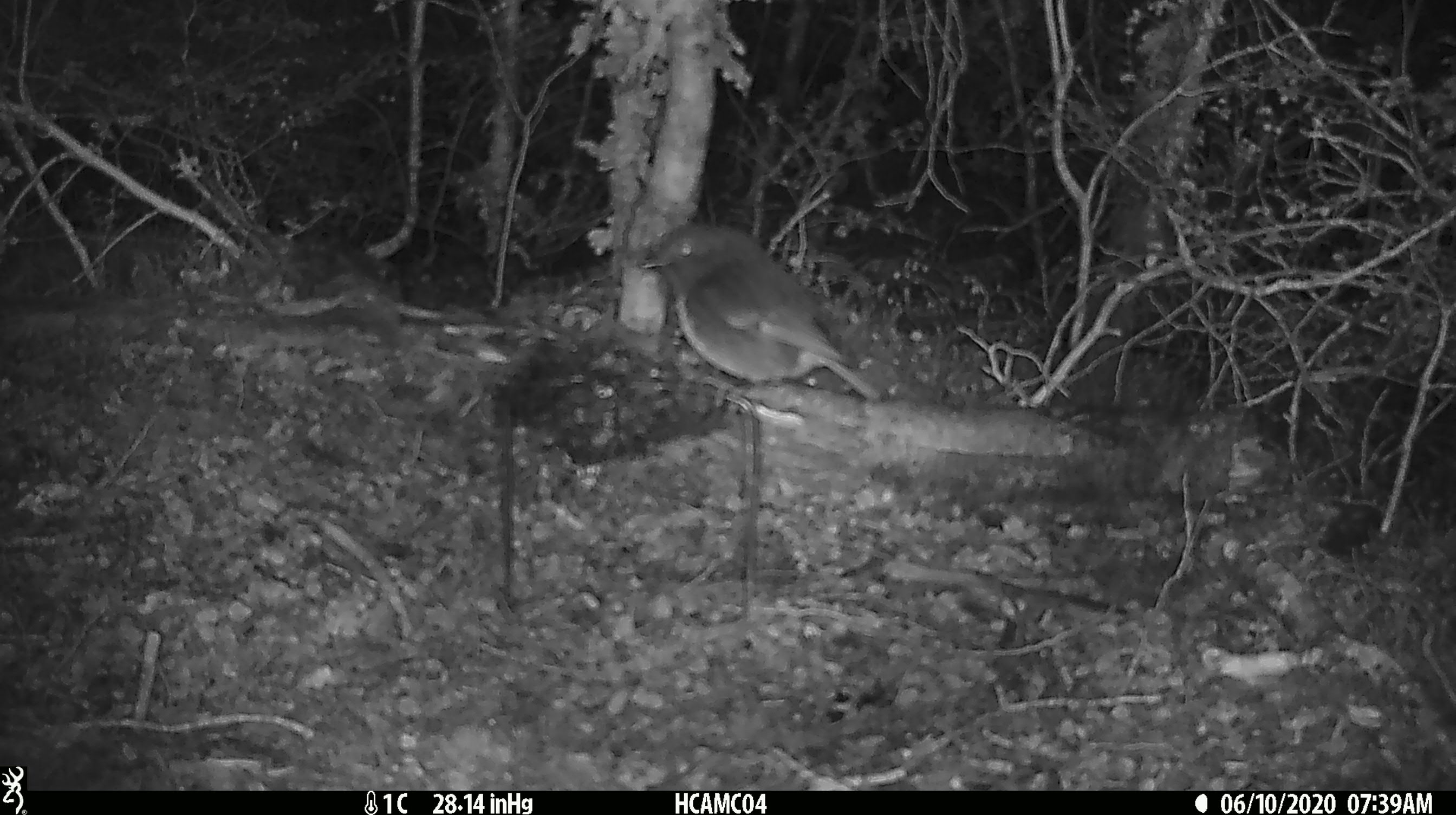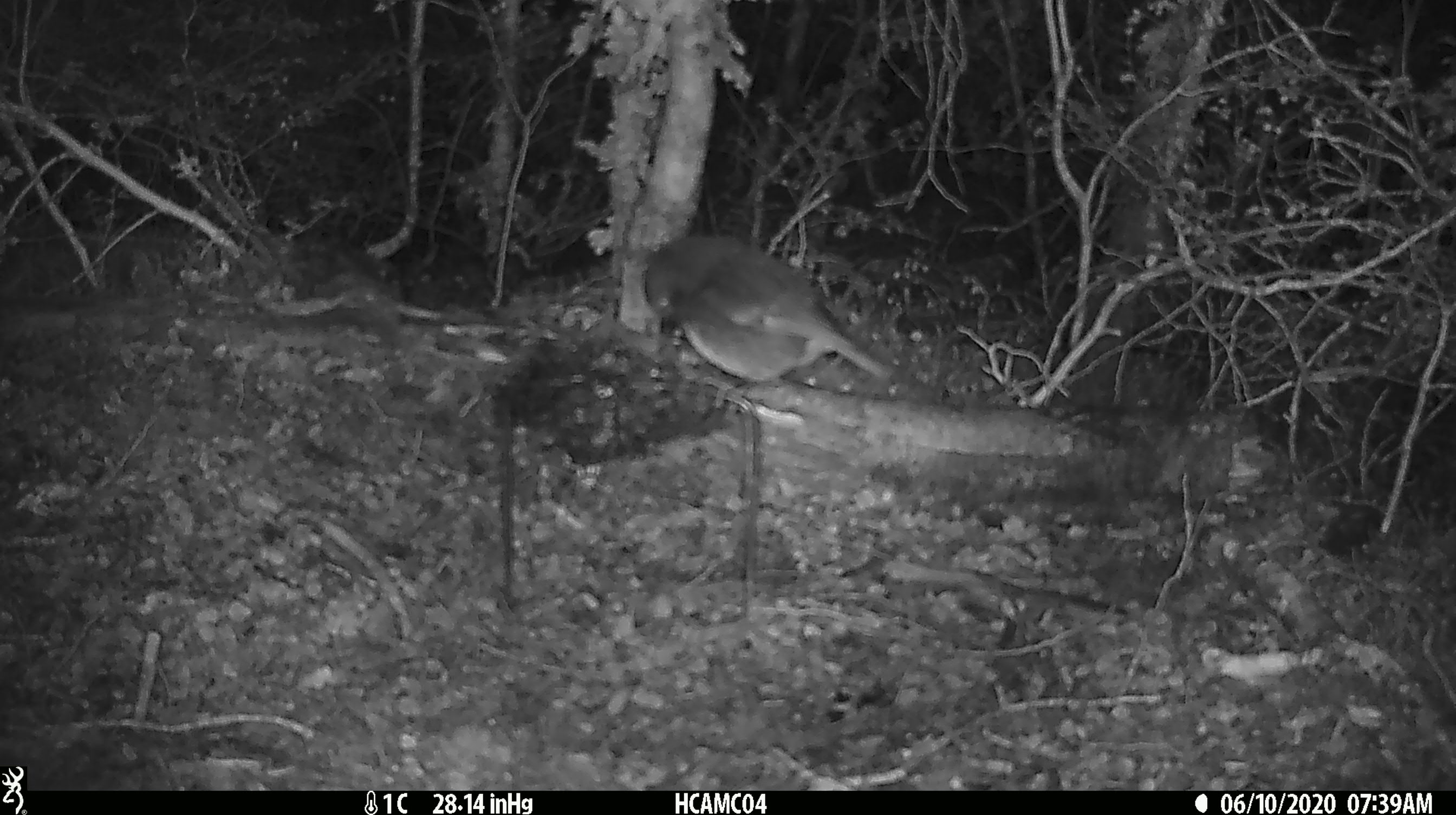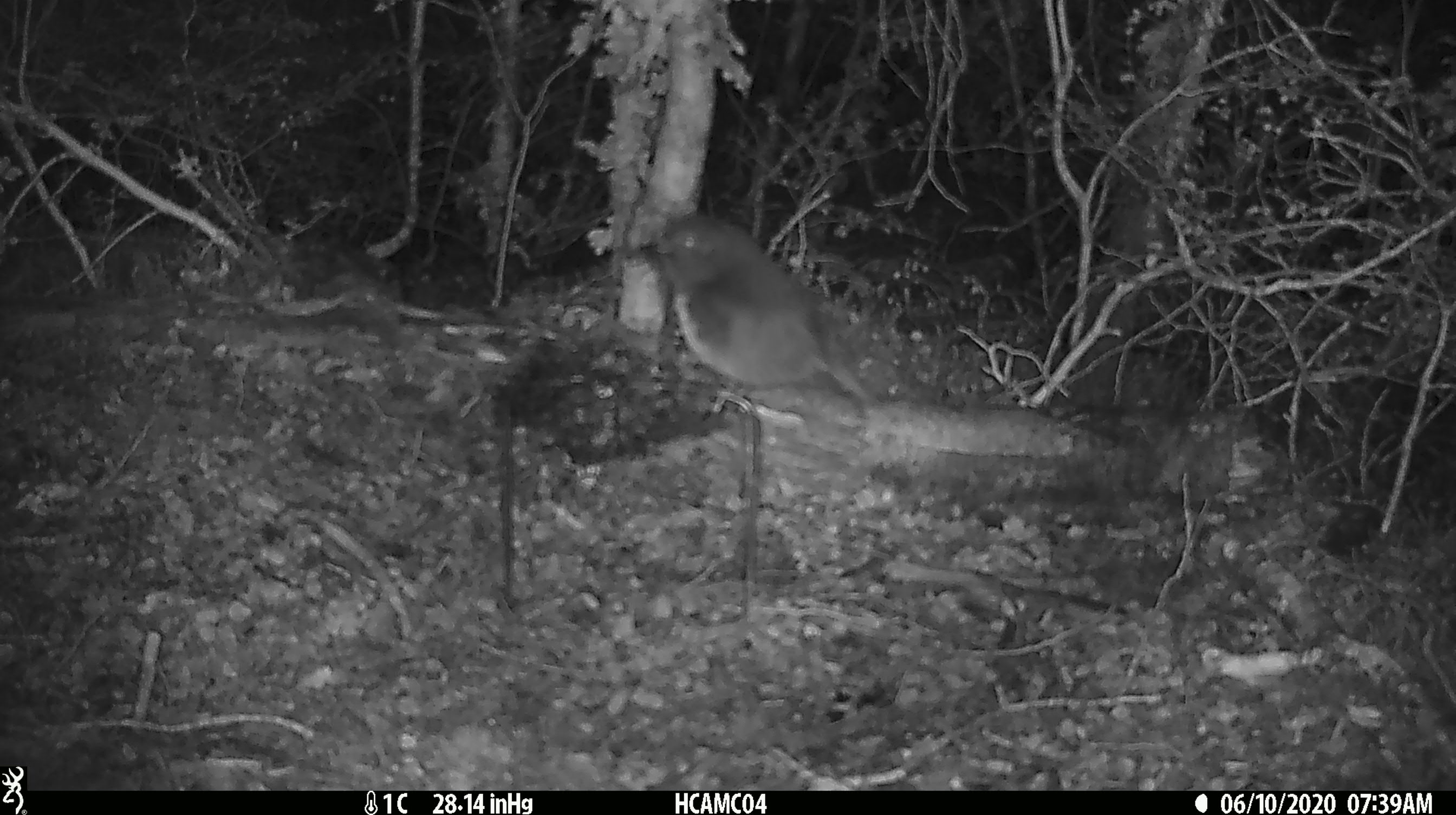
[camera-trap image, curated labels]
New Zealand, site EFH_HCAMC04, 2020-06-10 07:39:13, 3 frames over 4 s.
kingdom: Animalia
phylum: Chordata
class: Aves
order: Passeriformes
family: Petroicidae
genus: Petroica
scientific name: Petroica australis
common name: new zealand robin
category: robin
Robin (new zealand robin) (Petroica australis).